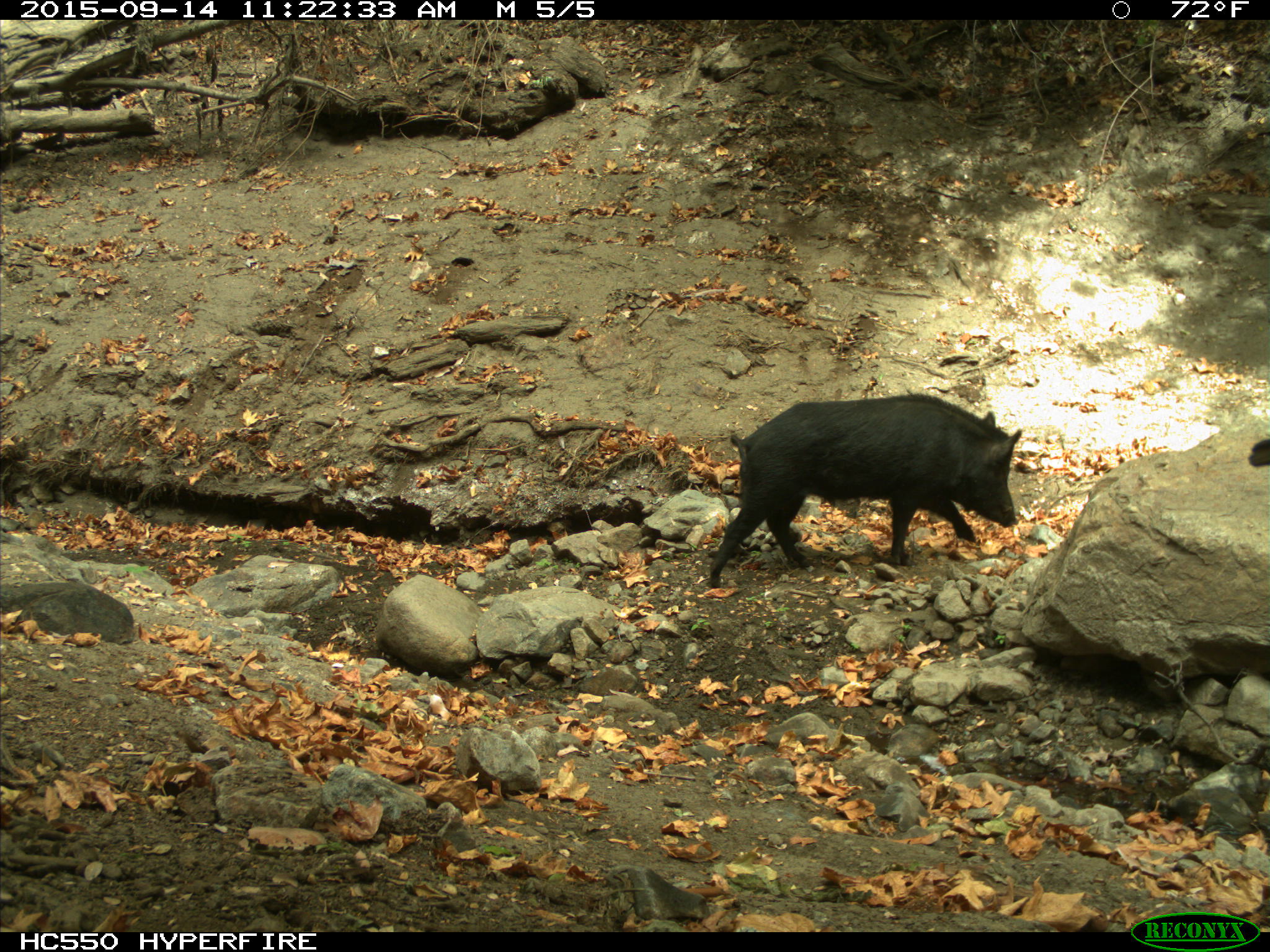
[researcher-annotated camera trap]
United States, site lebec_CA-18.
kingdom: Animalia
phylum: Chordata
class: Mammalia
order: Artiodactyla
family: Suidae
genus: Sus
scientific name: Sus scrofa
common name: wild boar